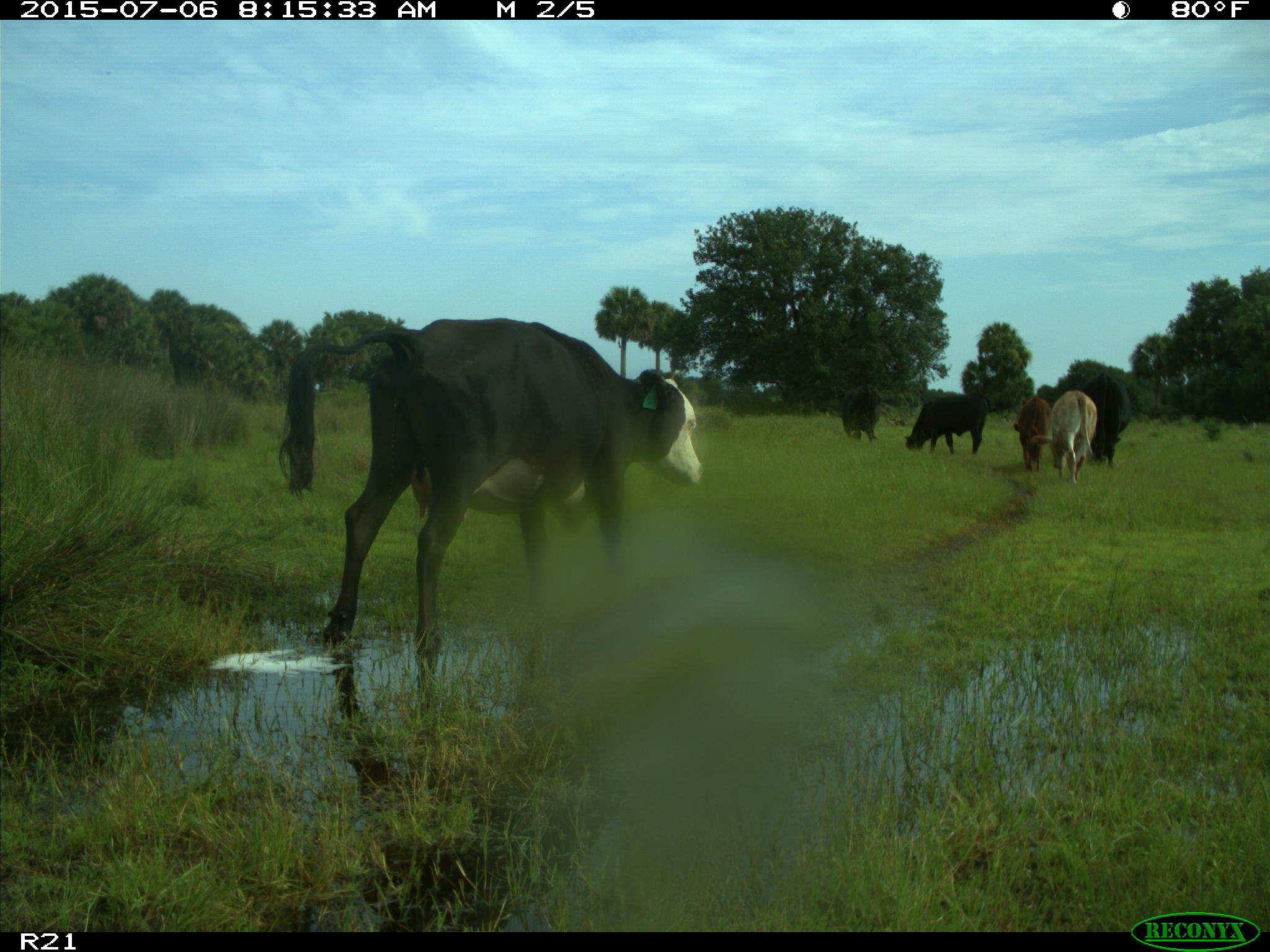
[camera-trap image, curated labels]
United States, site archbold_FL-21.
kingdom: Animalia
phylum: Chordata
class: Mammalia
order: Artiodactyla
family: Bovidae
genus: Bos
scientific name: Bos taurus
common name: domestic cow